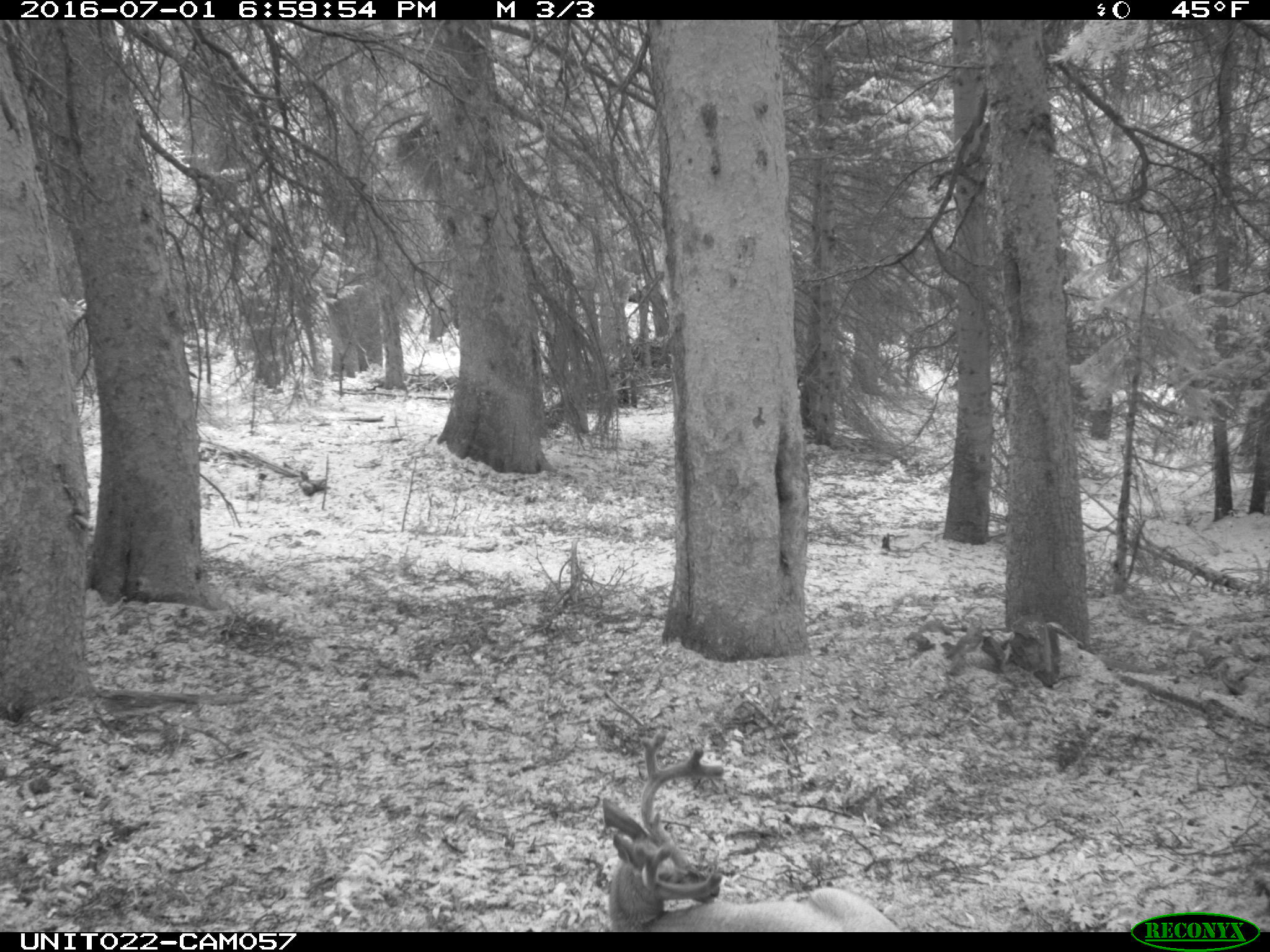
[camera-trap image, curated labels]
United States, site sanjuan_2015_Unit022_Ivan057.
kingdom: Animalia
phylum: Chordata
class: Mammalia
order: Artiodactyla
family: Cervidae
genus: Odocoileus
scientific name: Odocoileus hemionus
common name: mule deer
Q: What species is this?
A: Odocoileus hemionus (mule deer).